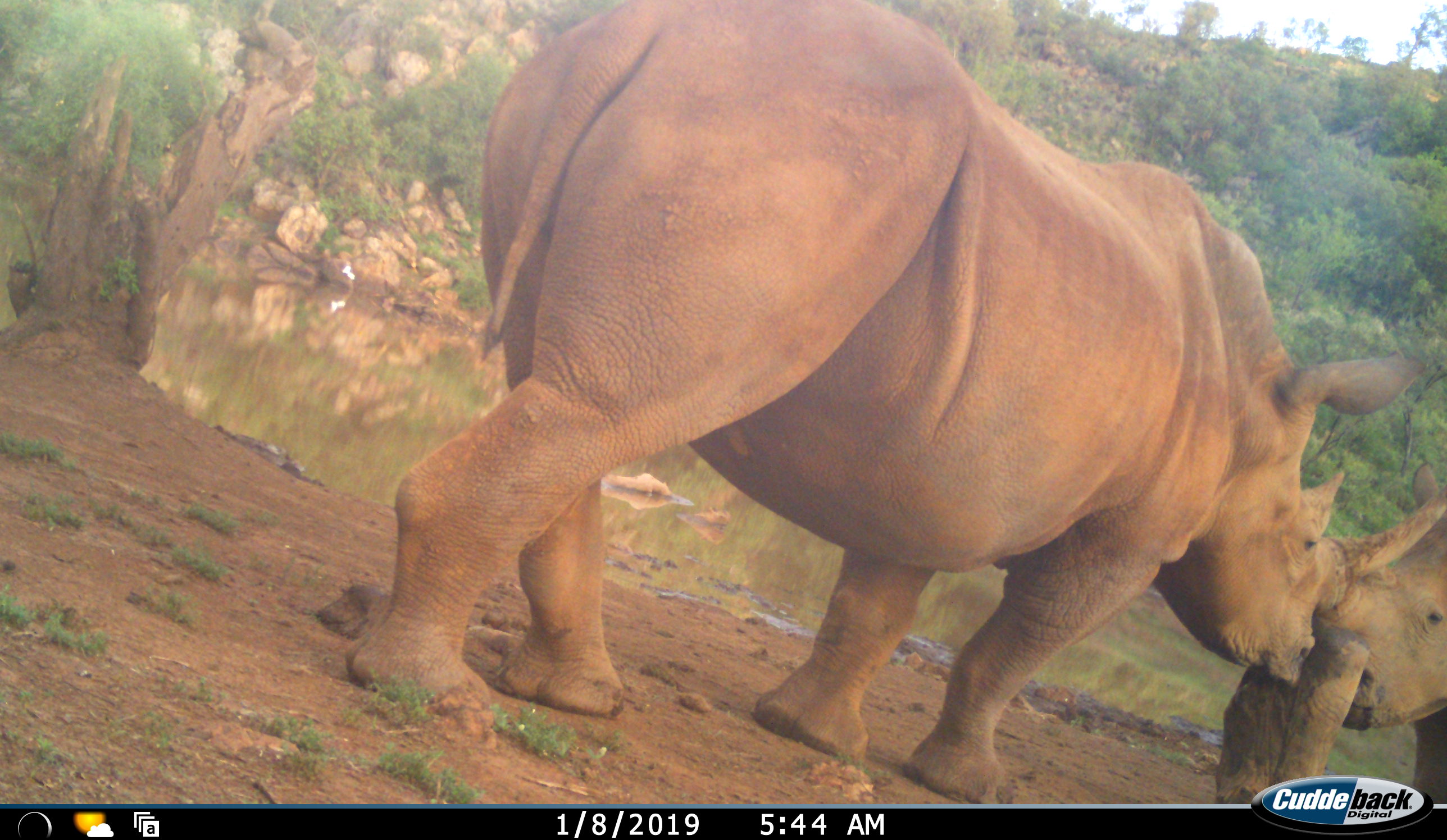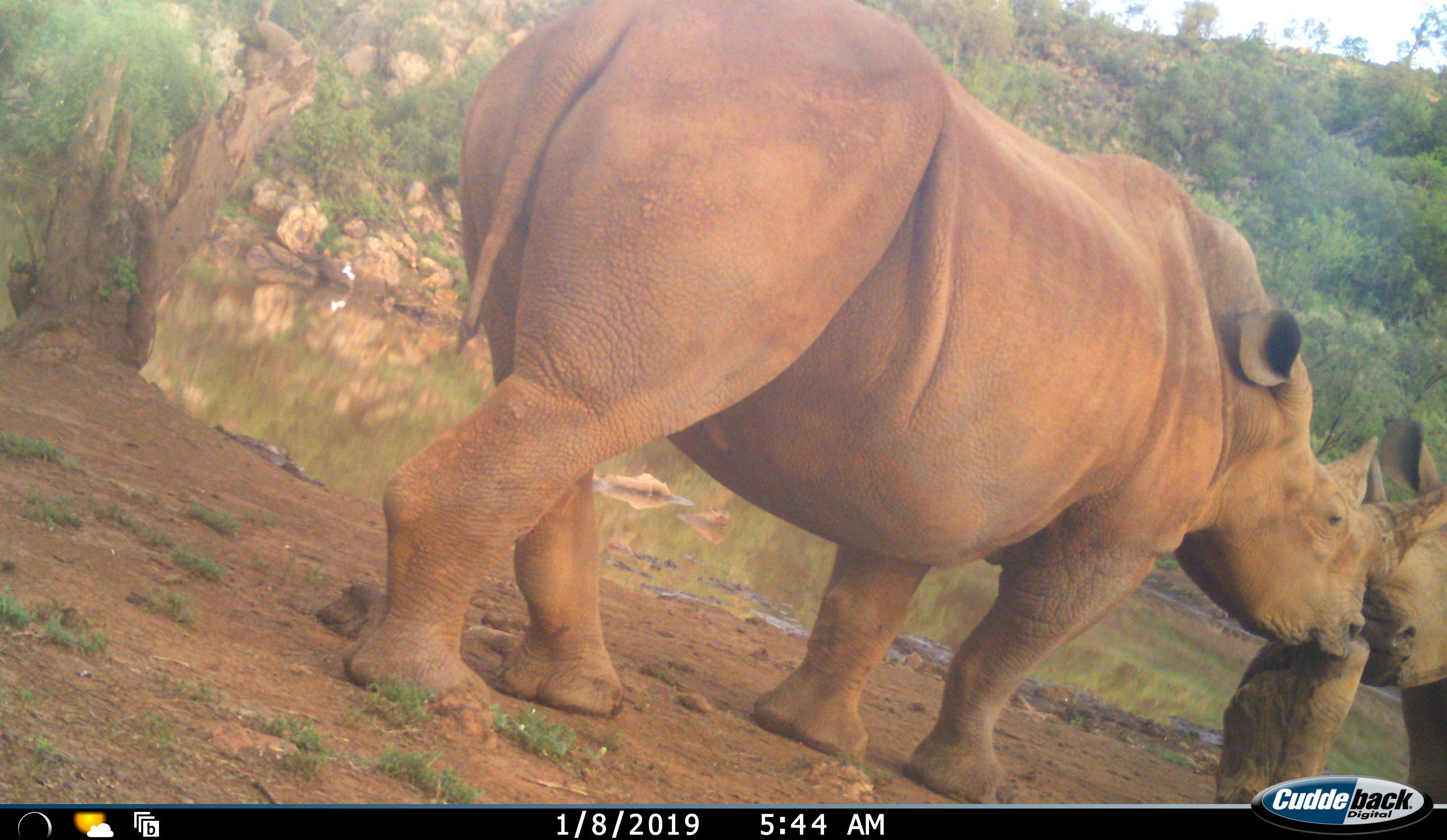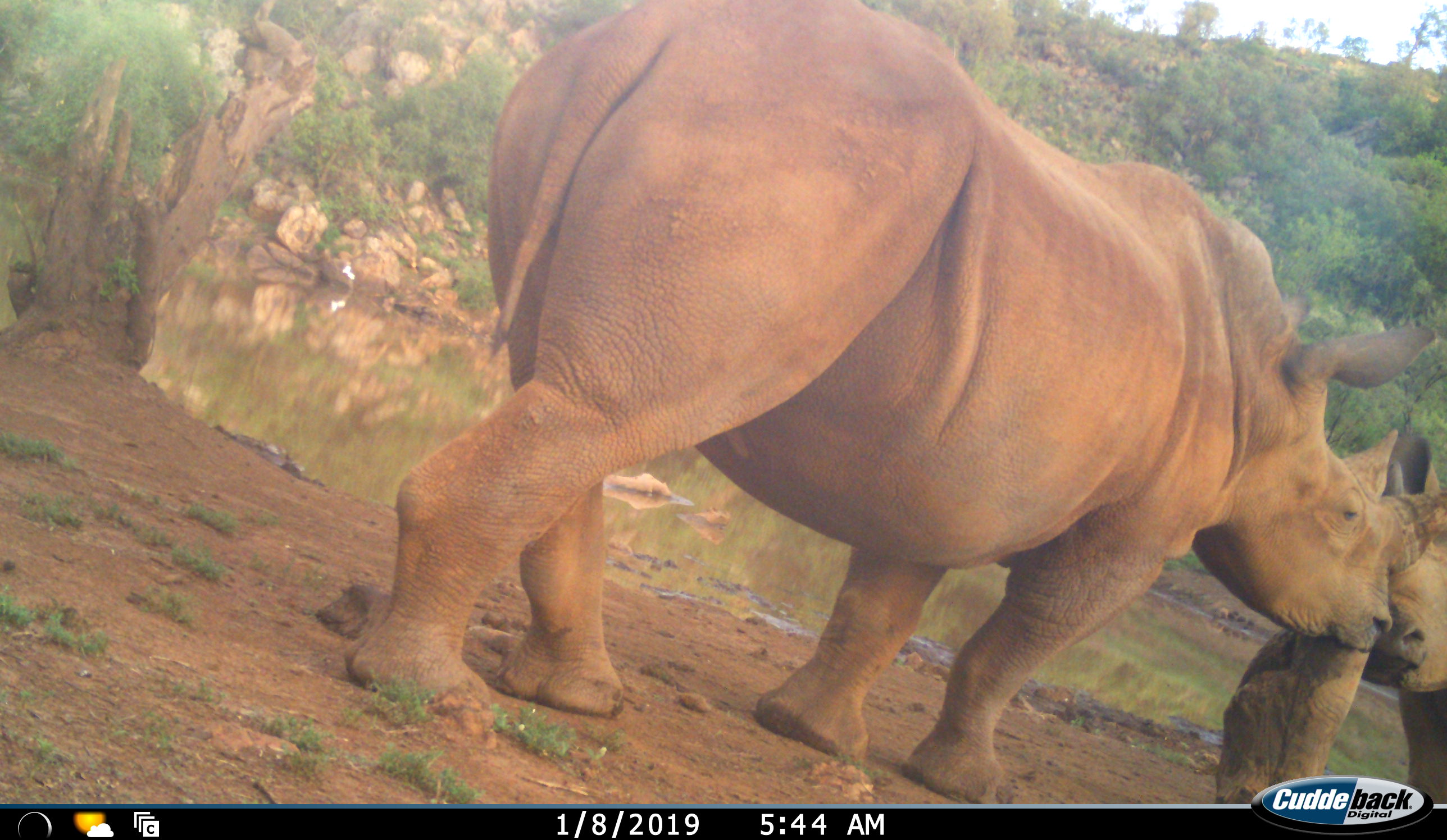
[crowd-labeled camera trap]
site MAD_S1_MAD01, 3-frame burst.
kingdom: Animalia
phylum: Chordata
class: Mammalia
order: Perissodactyla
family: Rhinocerotidae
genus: Ceratotherium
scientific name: Ceratotherium simum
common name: white rhinoceros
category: rhinoceroswhite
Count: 2.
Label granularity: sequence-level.